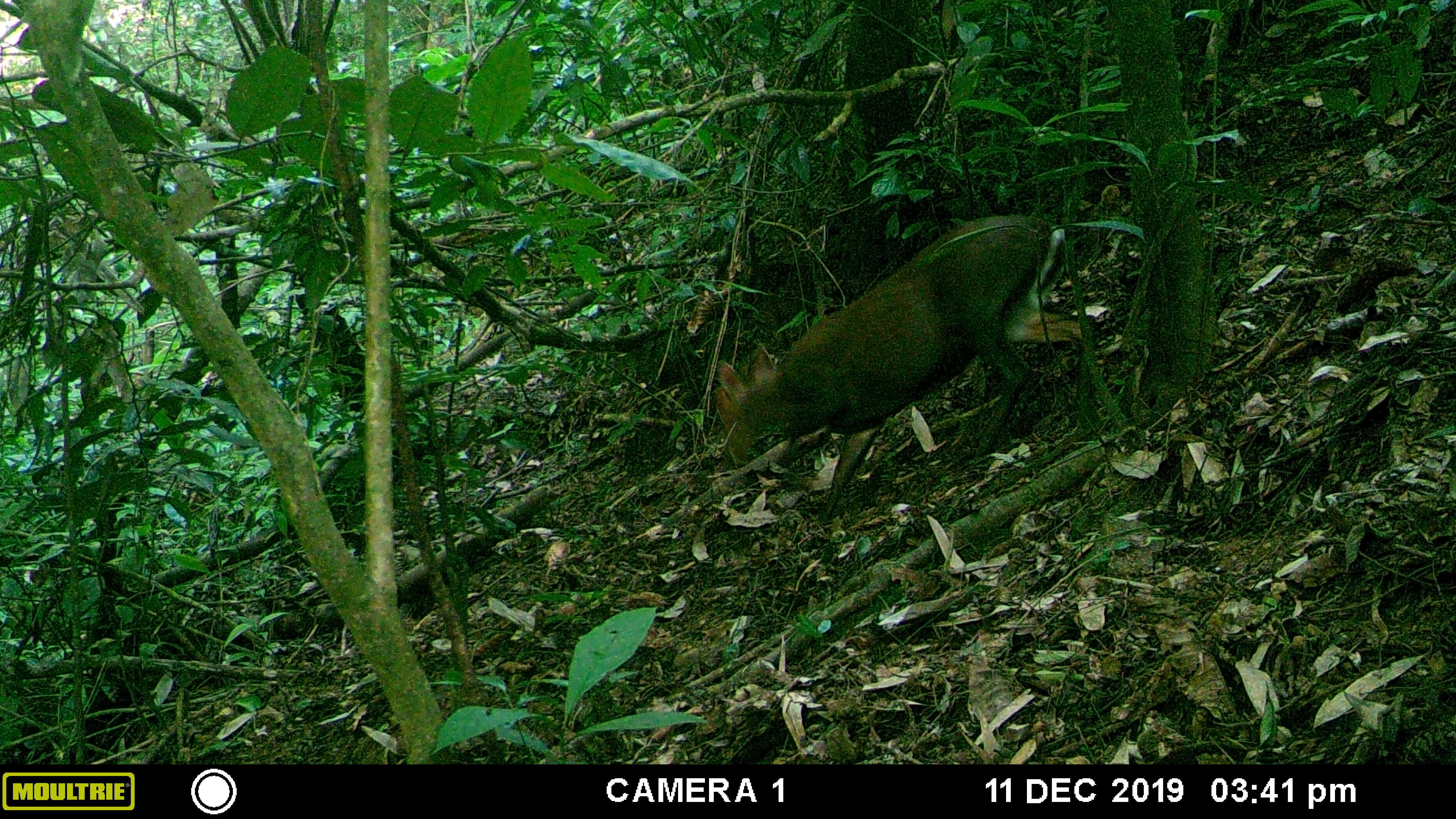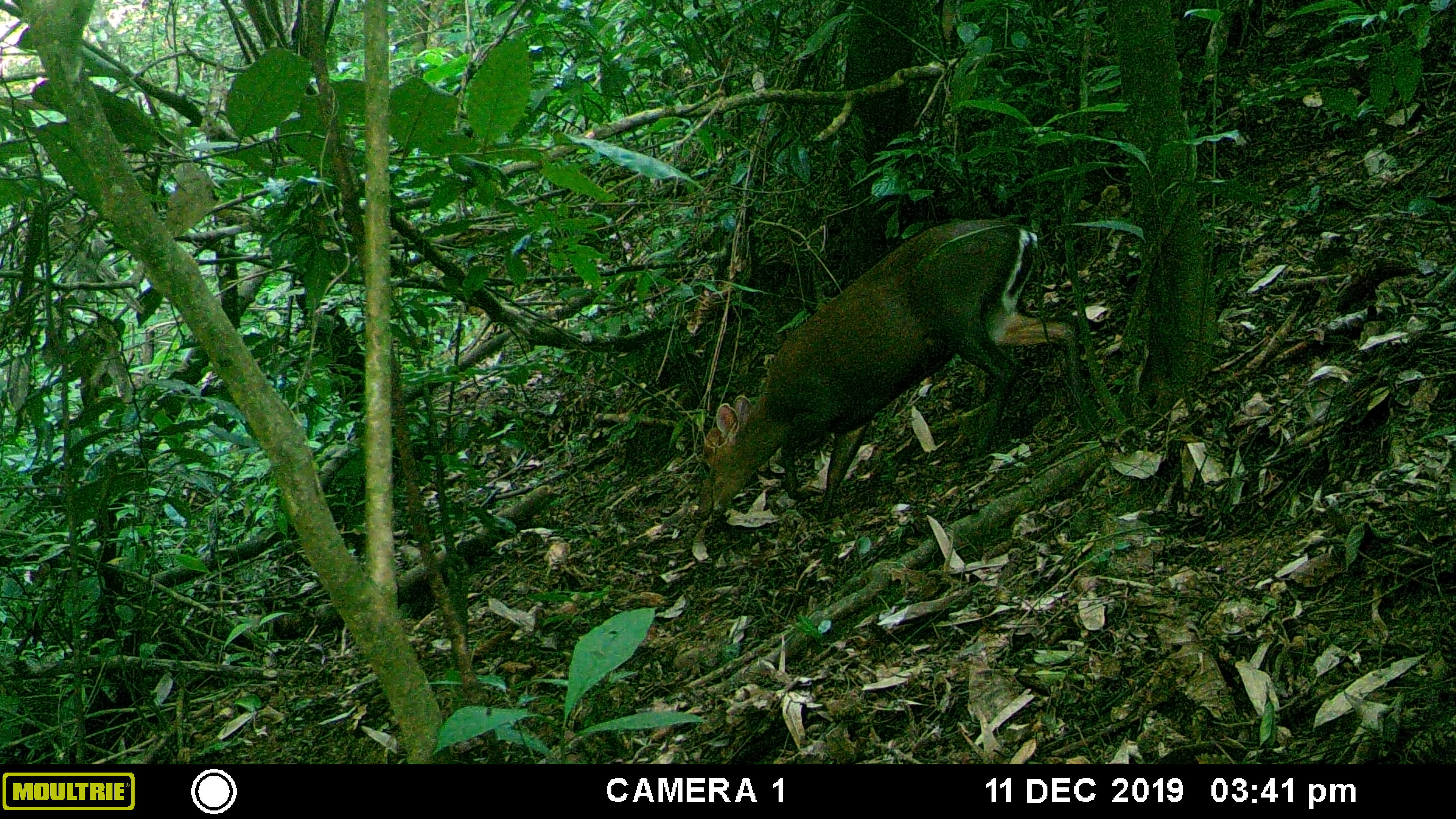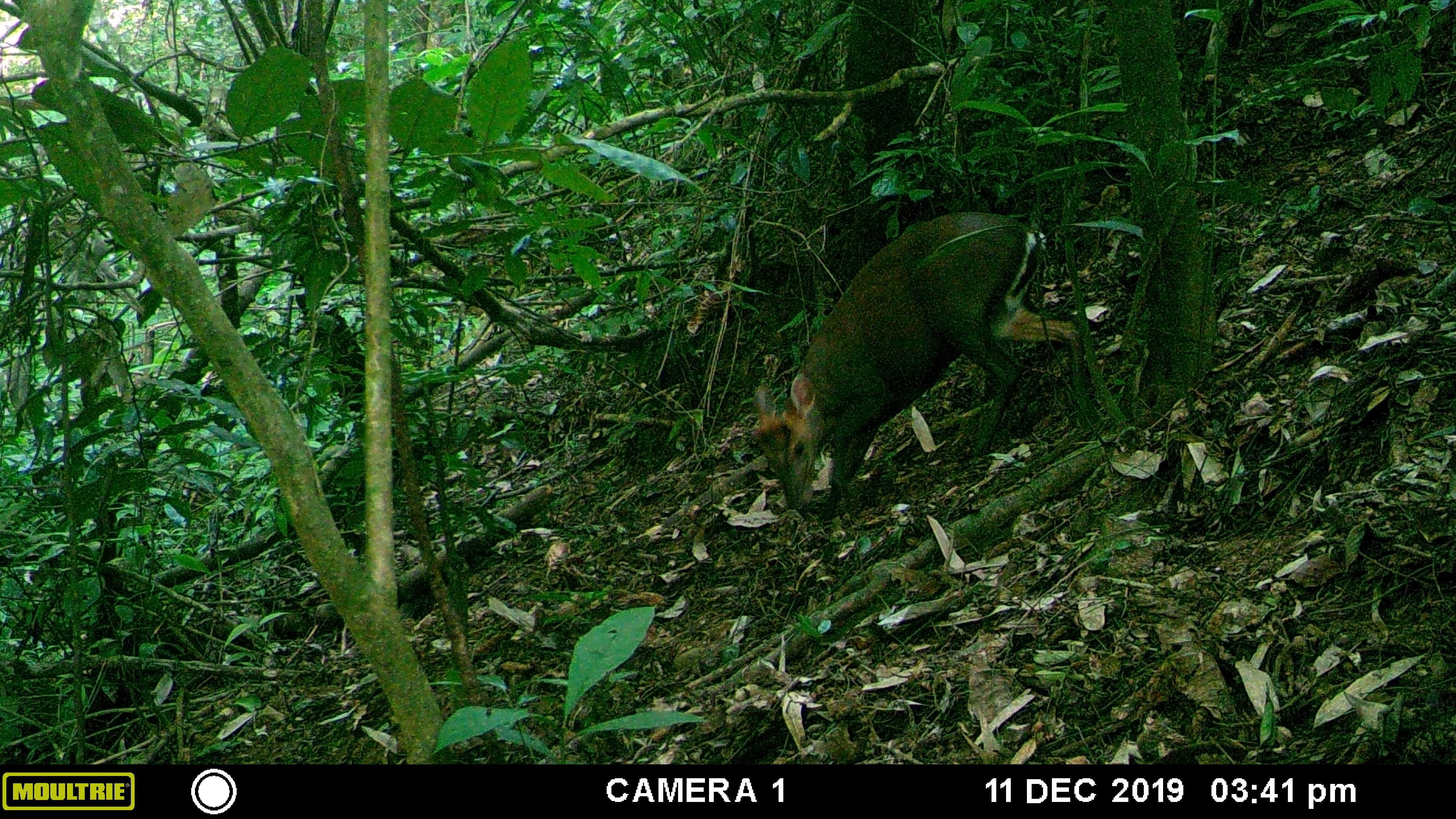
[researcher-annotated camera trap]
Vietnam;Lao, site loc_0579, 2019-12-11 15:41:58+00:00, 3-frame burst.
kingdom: Animalia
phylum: Chordata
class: Mammalia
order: Artiodactyla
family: Cervidae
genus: Muntiacus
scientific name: Muntiacus rooseveltorum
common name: roosevelt's muntjac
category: roosevelts muntjac group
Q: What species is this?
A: Roosevelts muntjac group (roosevelt's muntjac) (Muntiacus rooseveltorum).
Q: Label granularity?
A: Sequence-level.